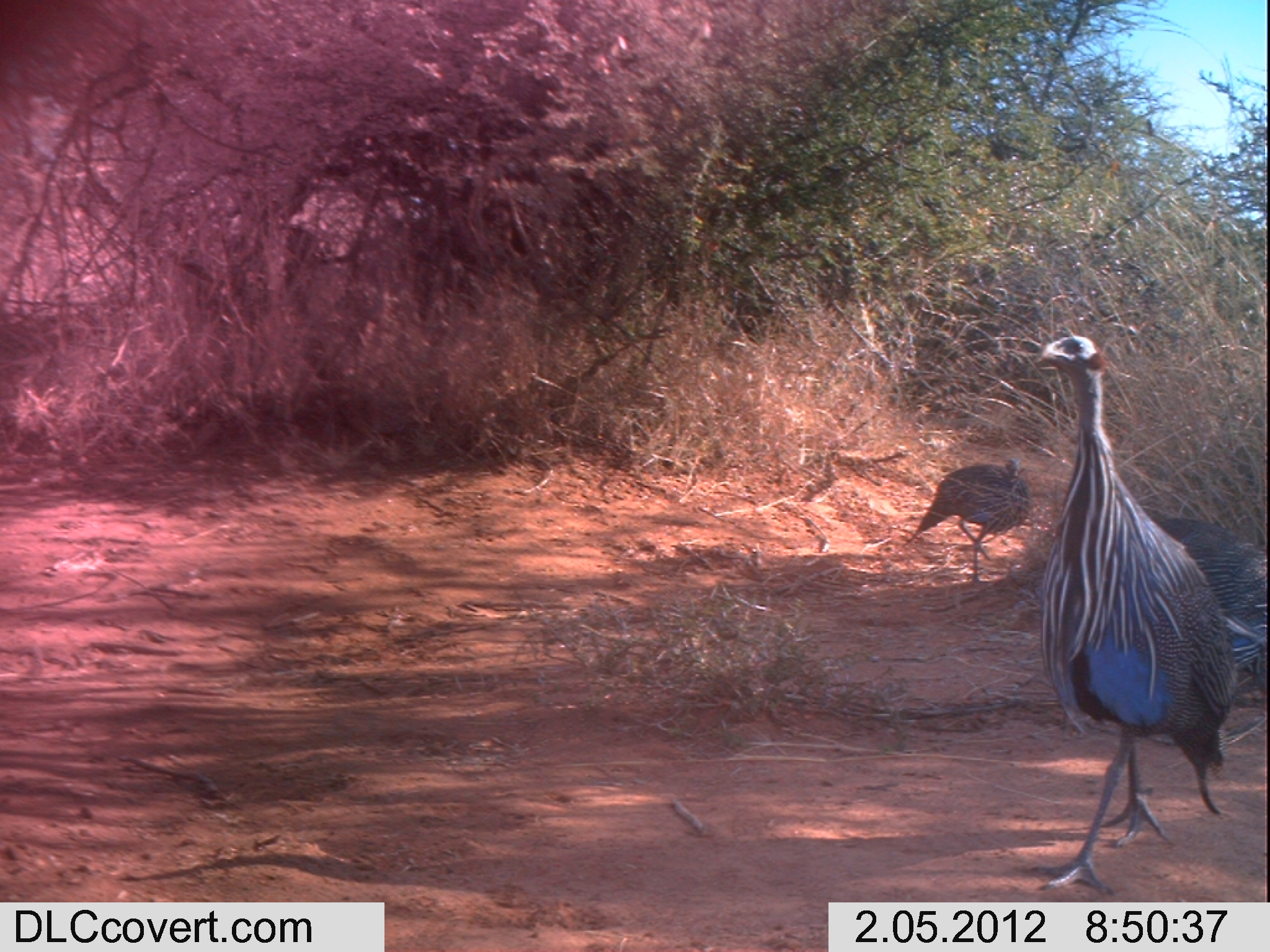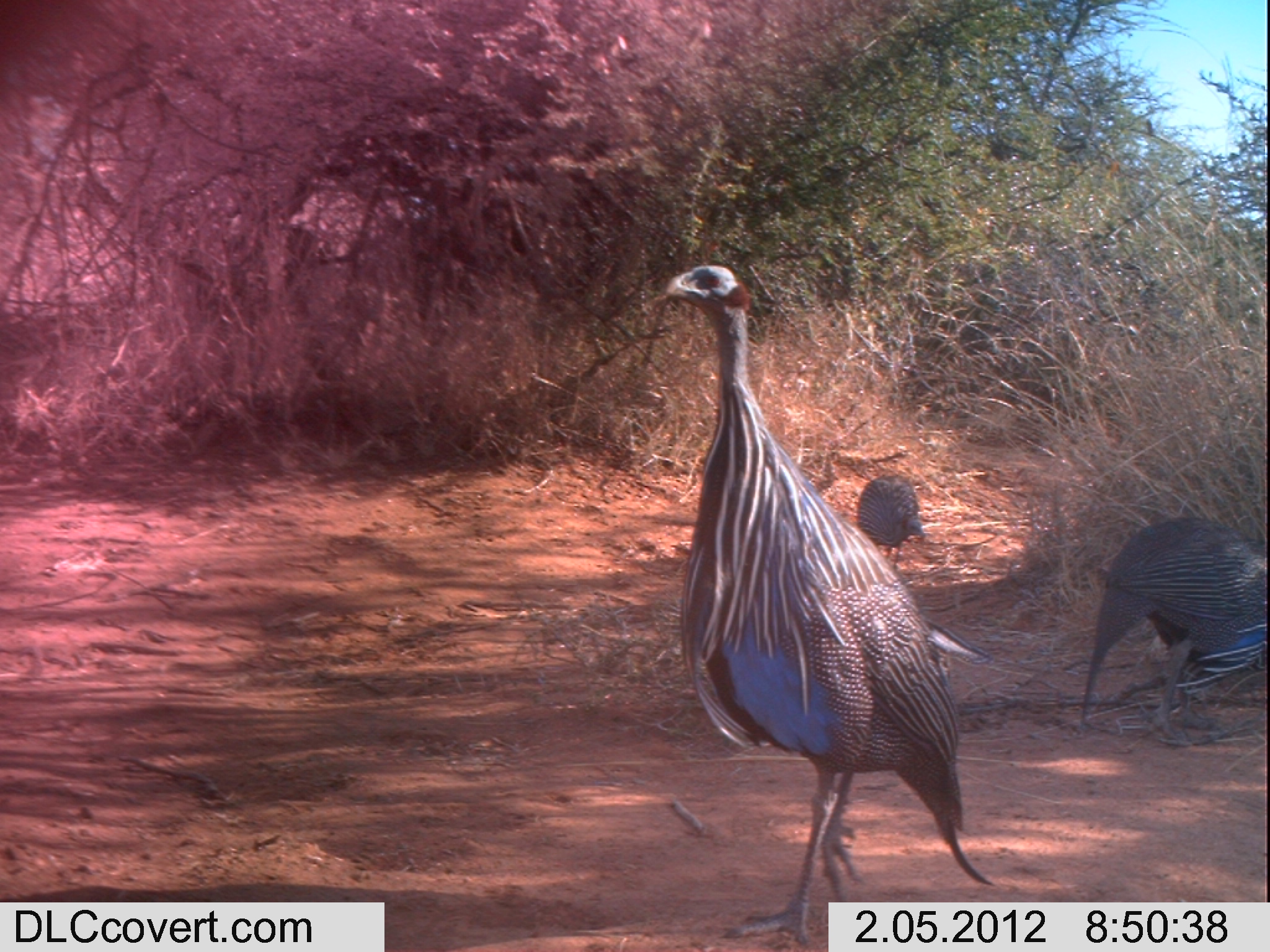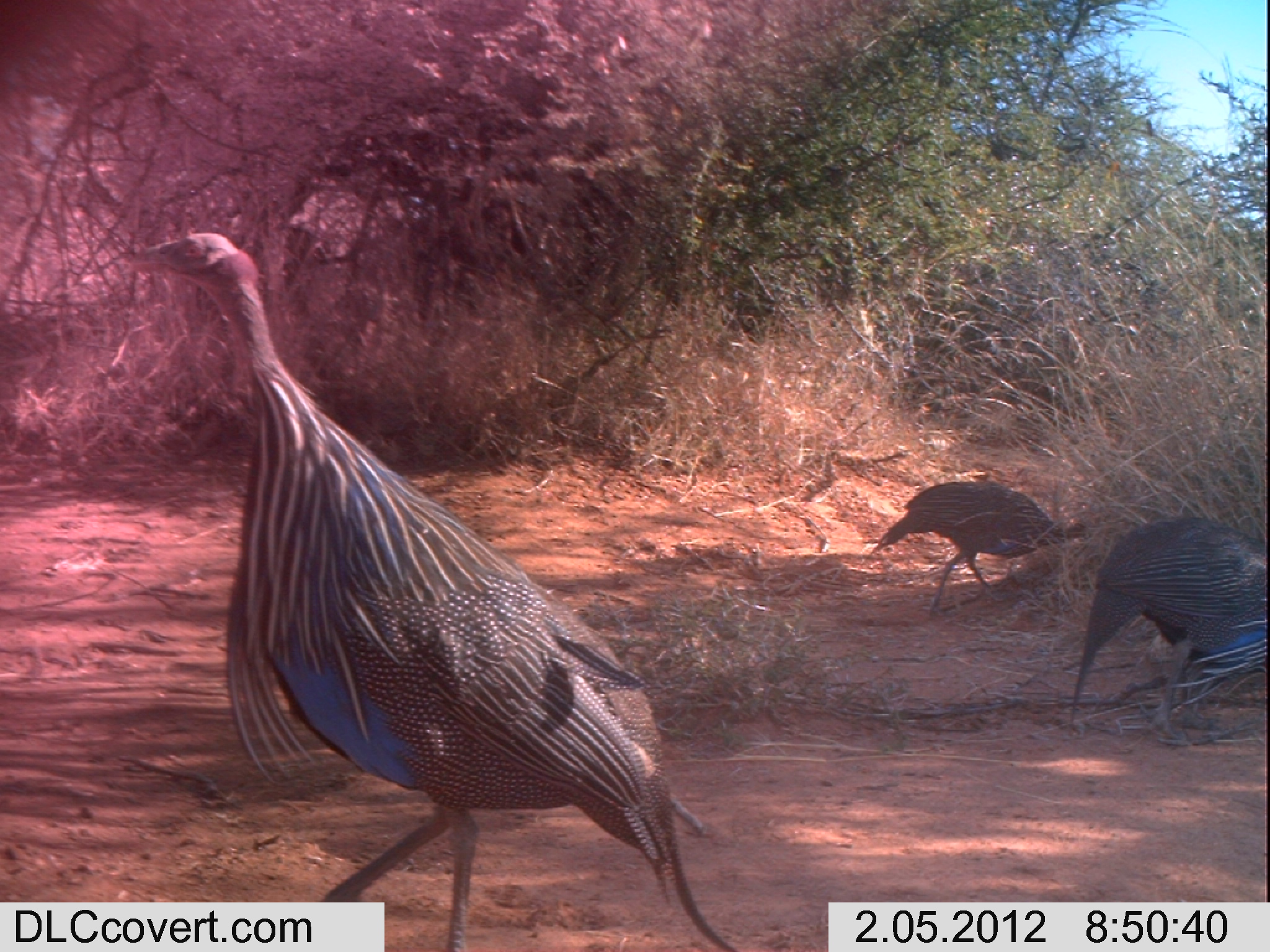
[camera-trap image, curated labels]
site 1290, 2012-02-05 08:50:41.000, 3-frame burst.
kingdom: Animalia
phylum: Chordata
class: Aves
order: Galliformes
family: Numididae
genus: Acryllium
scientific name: Acryllium vulturinum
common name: vulturine guineafowl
Acryllium vulturinum (vulturine guineafowl), count 3.